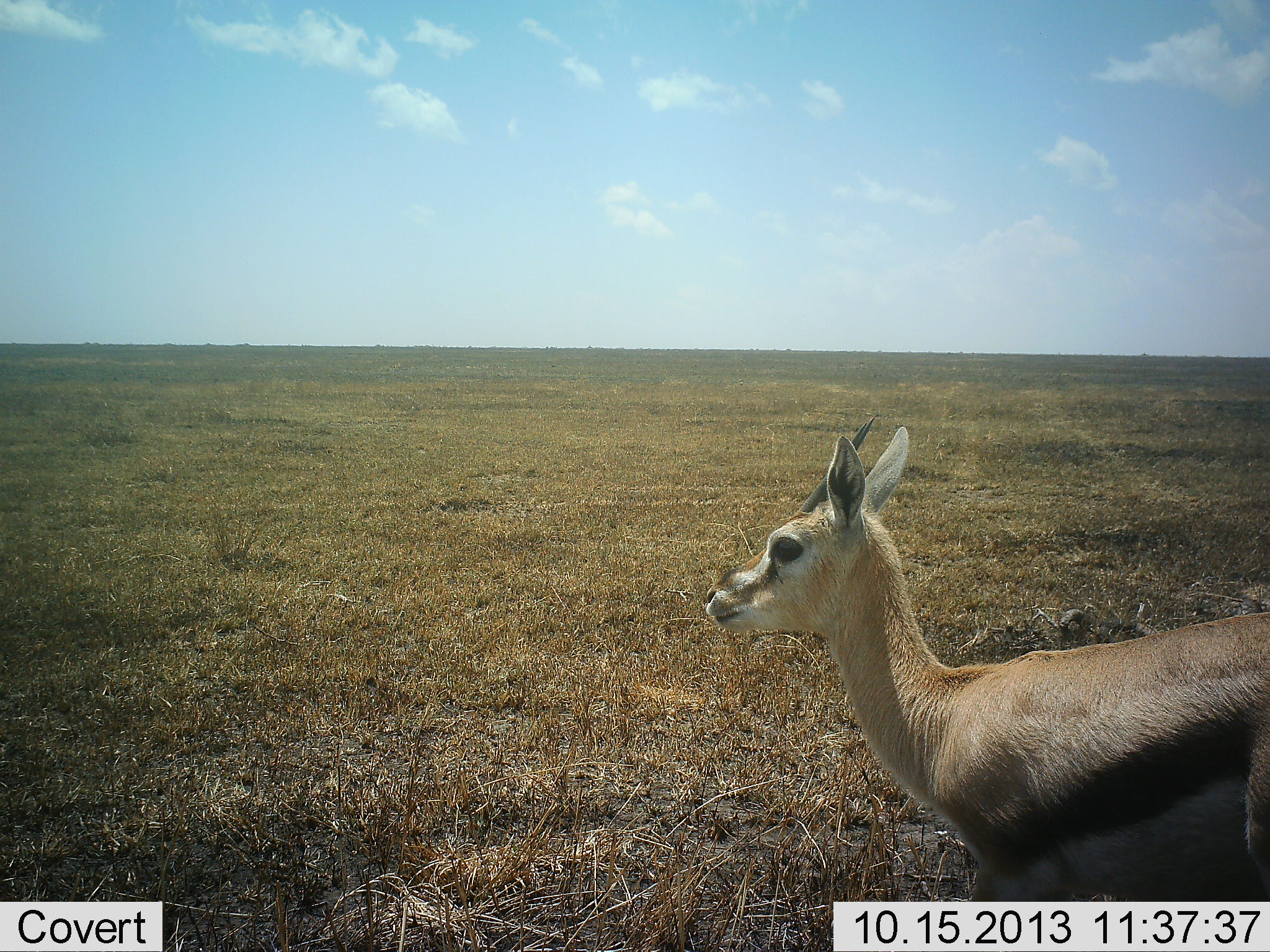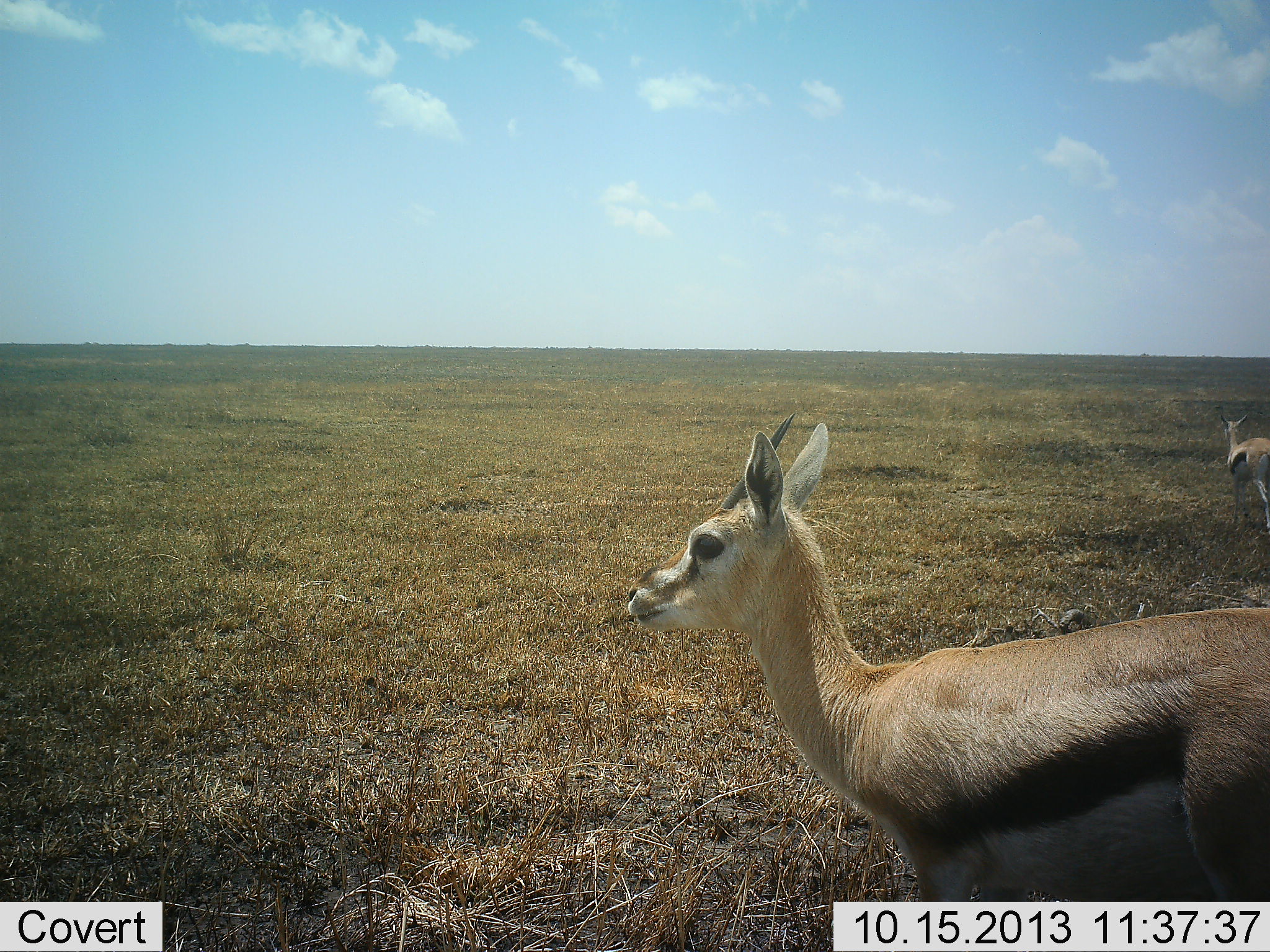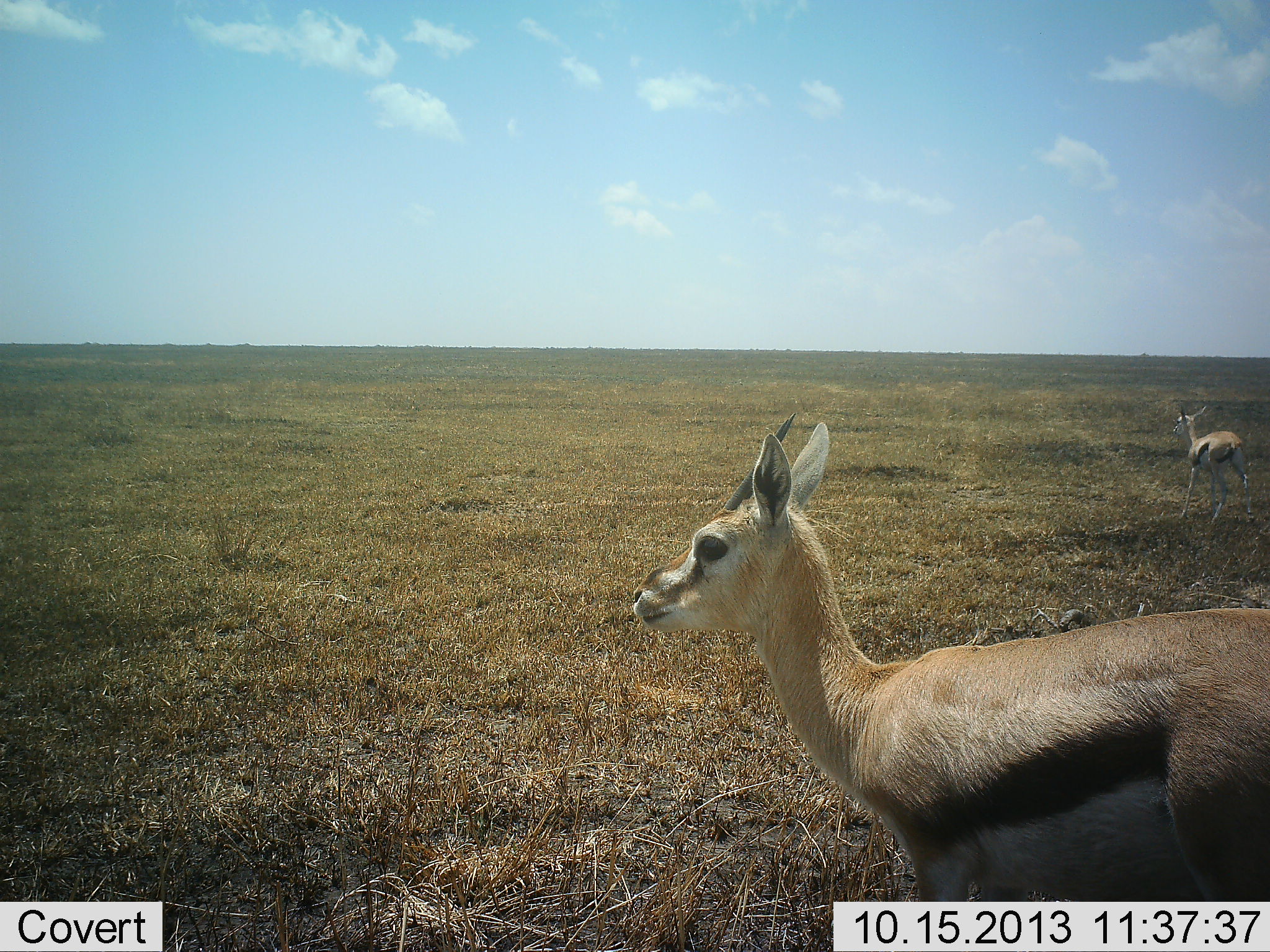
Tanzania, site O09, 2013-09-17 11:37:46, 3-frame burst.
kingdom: Animalia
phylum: Chordata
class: Mammalia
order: Artiodactyla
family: Bovidae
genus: Eudorcas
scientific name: Eudorcas thomsonii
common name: thomson's gazelle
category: gazellethomsons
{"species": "gazellethomsons (thomson's gazelle) (Eudorcas thomsonii)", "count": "2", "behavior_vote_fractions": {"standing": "50%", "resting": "0%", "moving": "93%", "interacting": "0%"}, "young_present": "0%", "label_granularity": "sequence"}